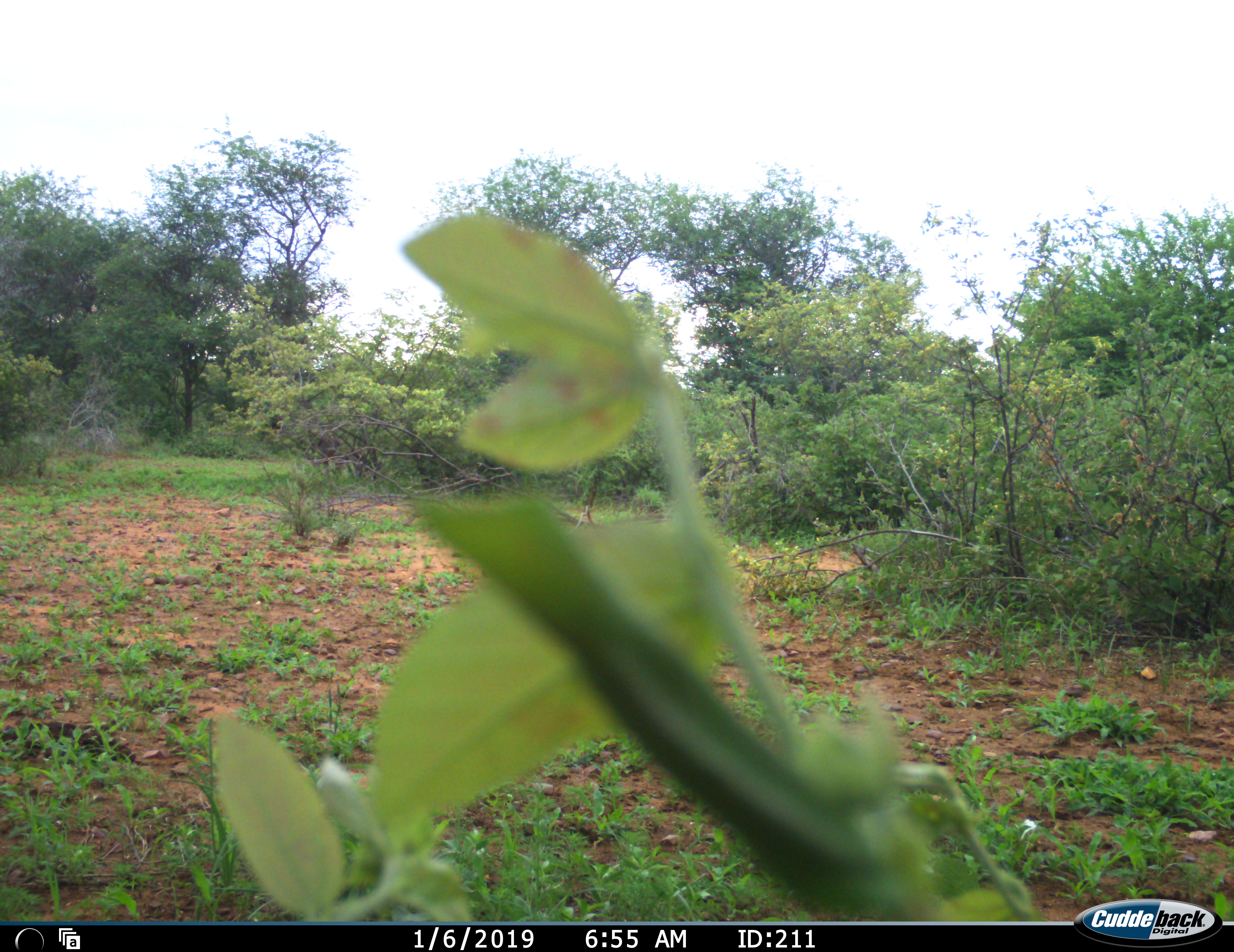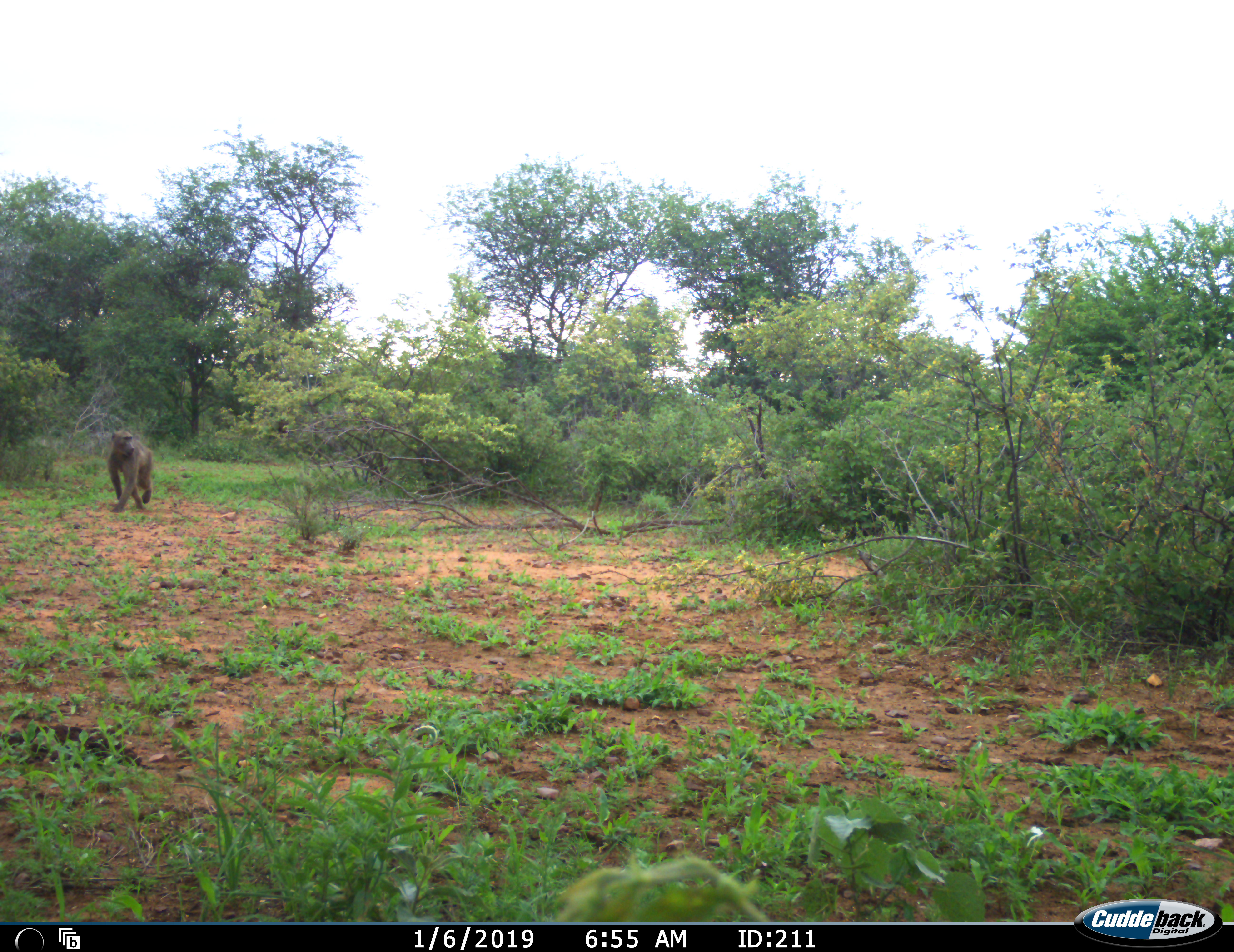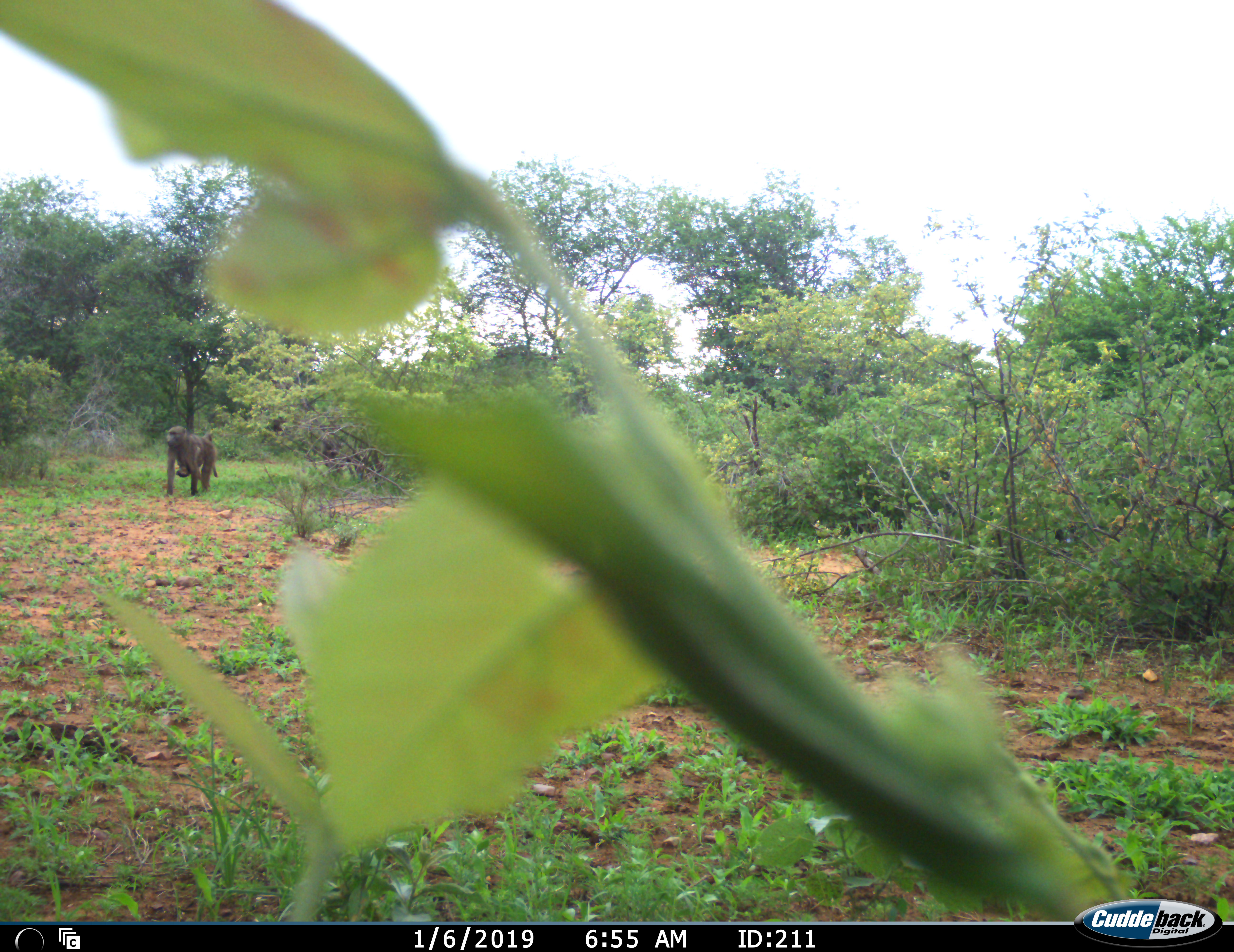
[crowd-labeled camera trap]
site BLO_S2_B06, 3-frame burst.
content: unidentified animal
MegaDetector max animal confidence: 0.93